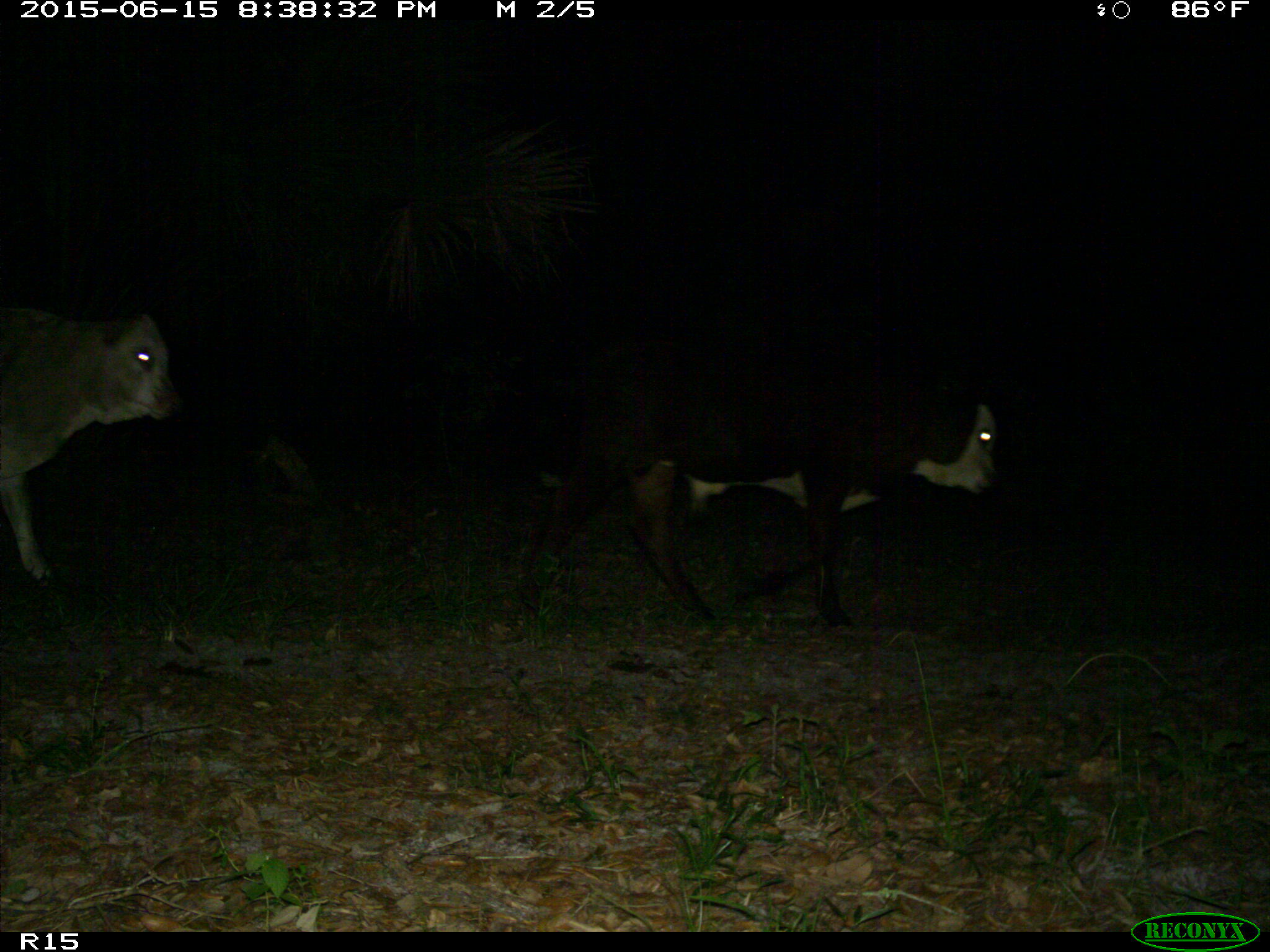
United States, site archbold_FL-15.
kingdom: Animalia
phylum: Chordata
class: Mammalia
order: Artiodactyla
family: Bovidae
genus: Bos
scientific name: Bos taurus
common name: domestic cow